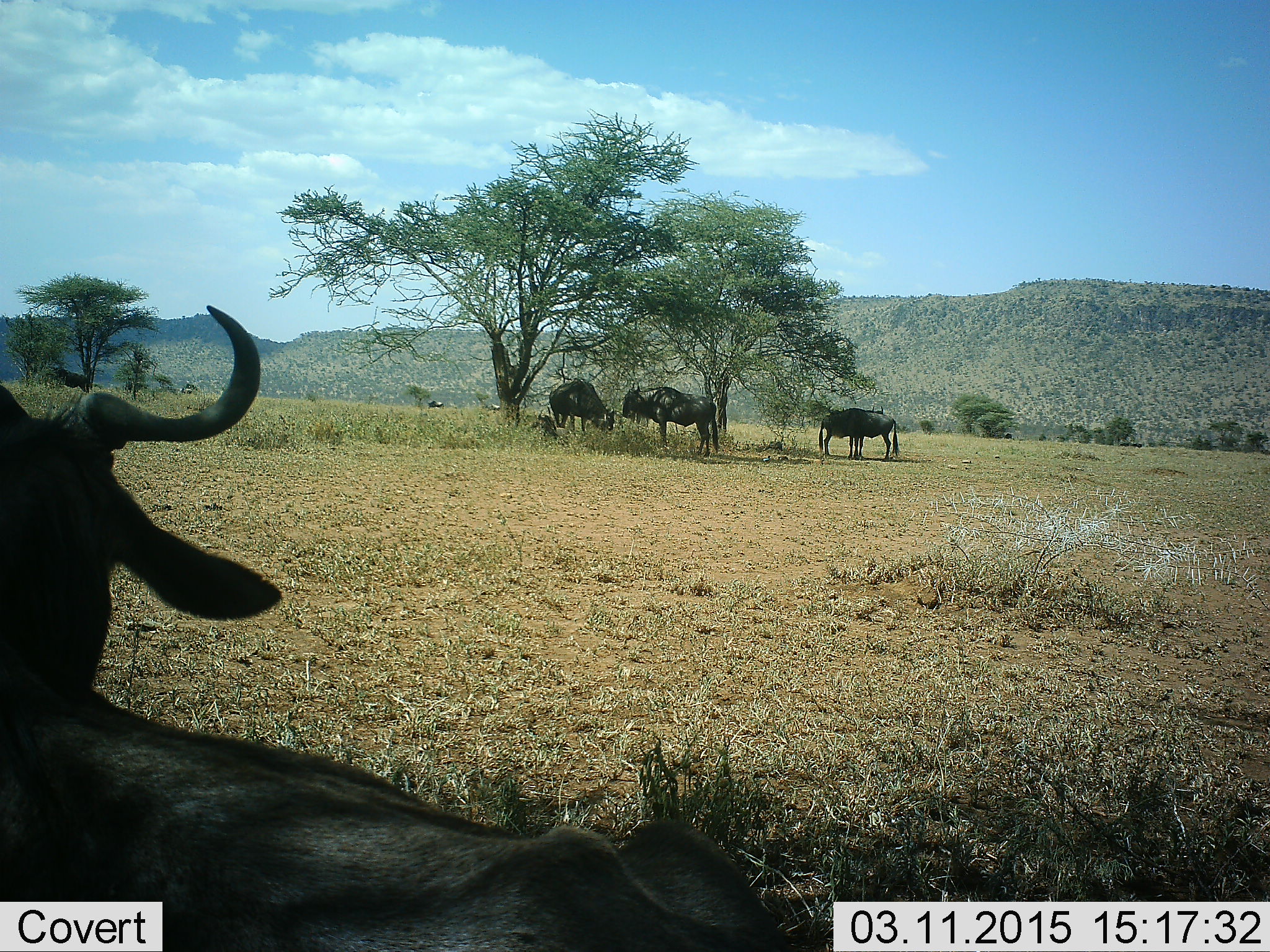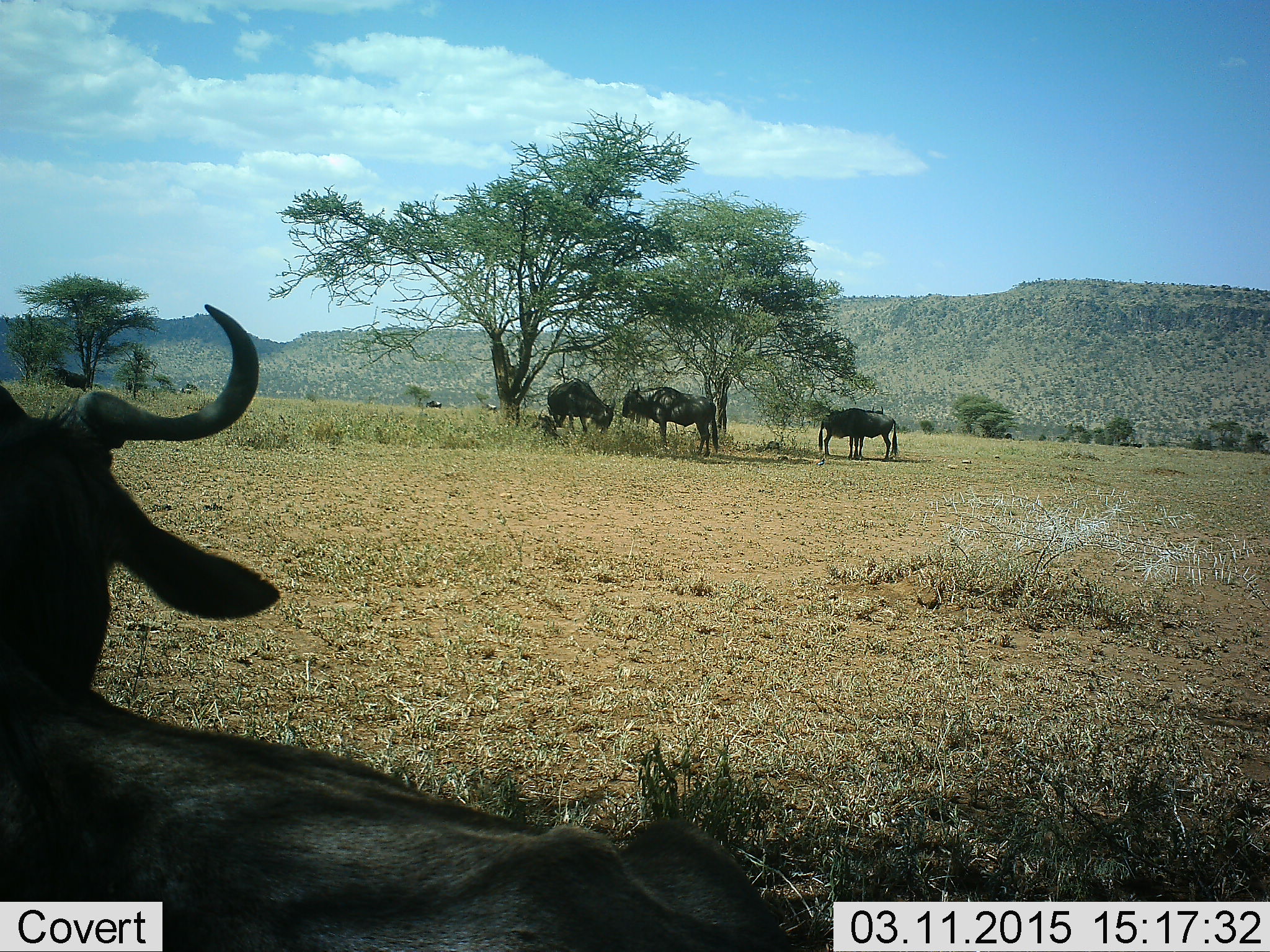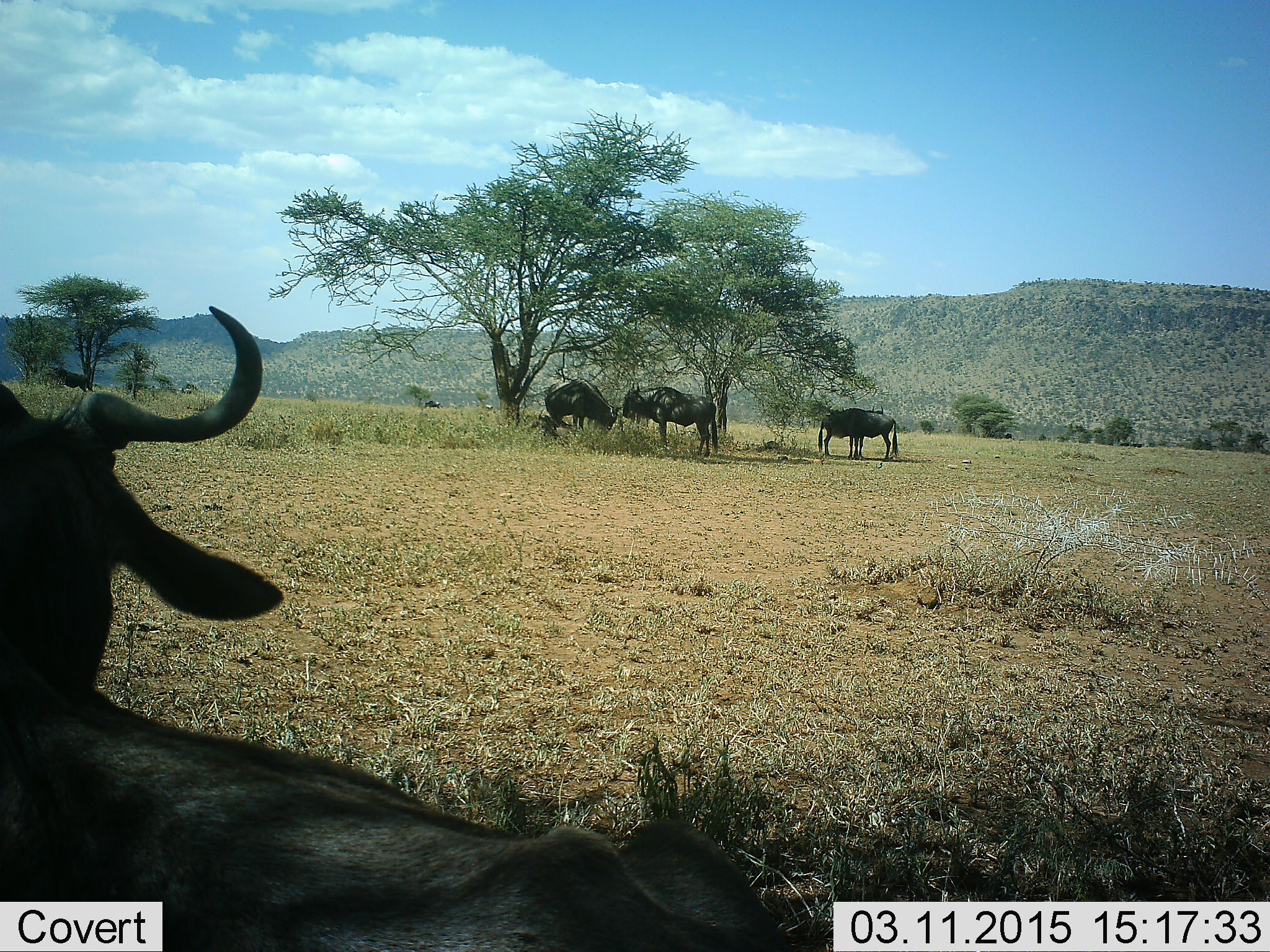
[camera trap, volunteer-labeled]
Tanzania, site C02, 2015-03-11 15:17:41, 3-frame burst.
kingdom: Animalia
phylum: Chordata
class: Mammalia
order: Artiodactyla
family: Bovidae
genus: Connochaetes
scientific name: Connochaetes taurinus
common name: blue wildebeest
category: wildebeest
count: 5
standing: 80%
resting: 50%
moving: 0%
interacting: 0%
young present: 0%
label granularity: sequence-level